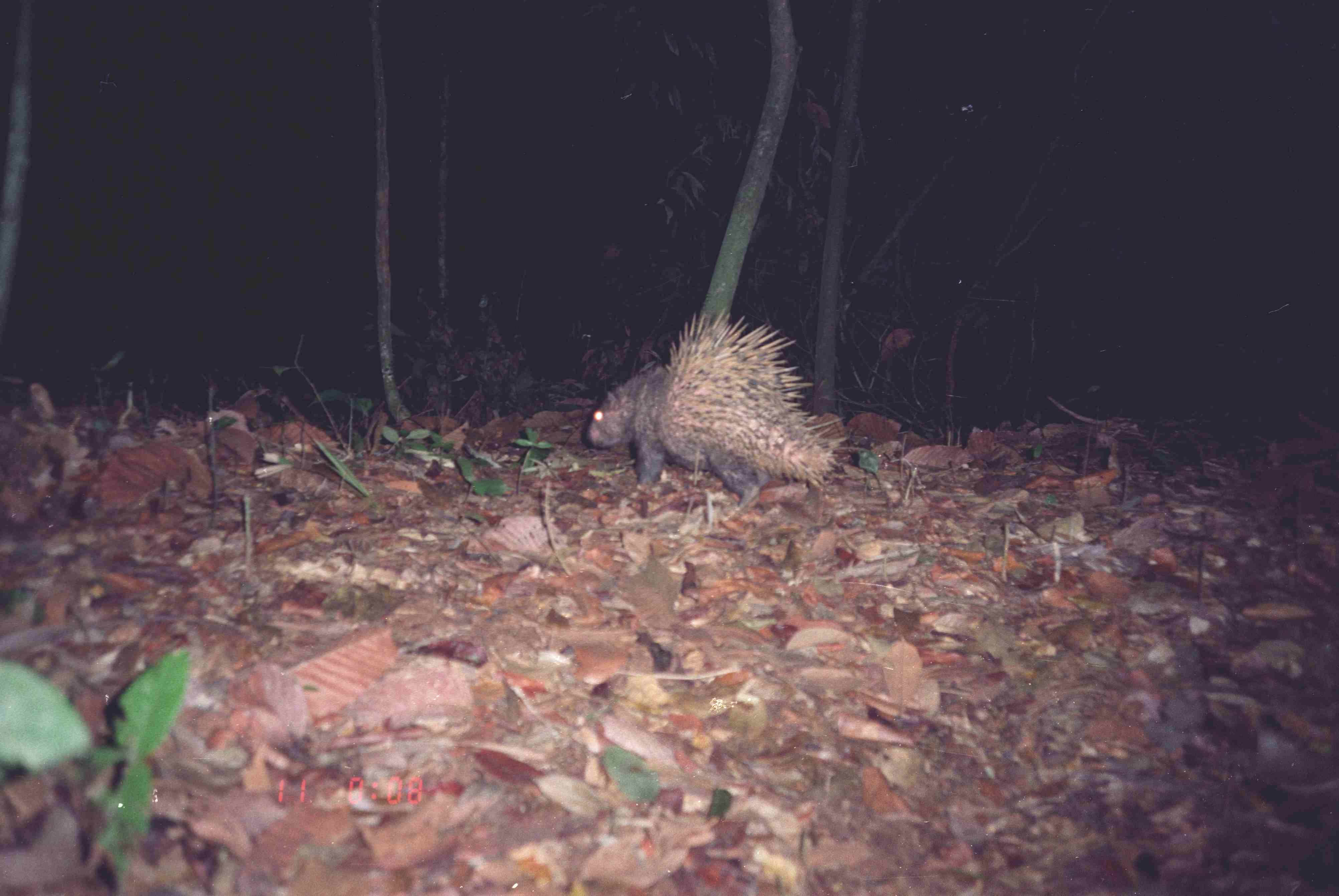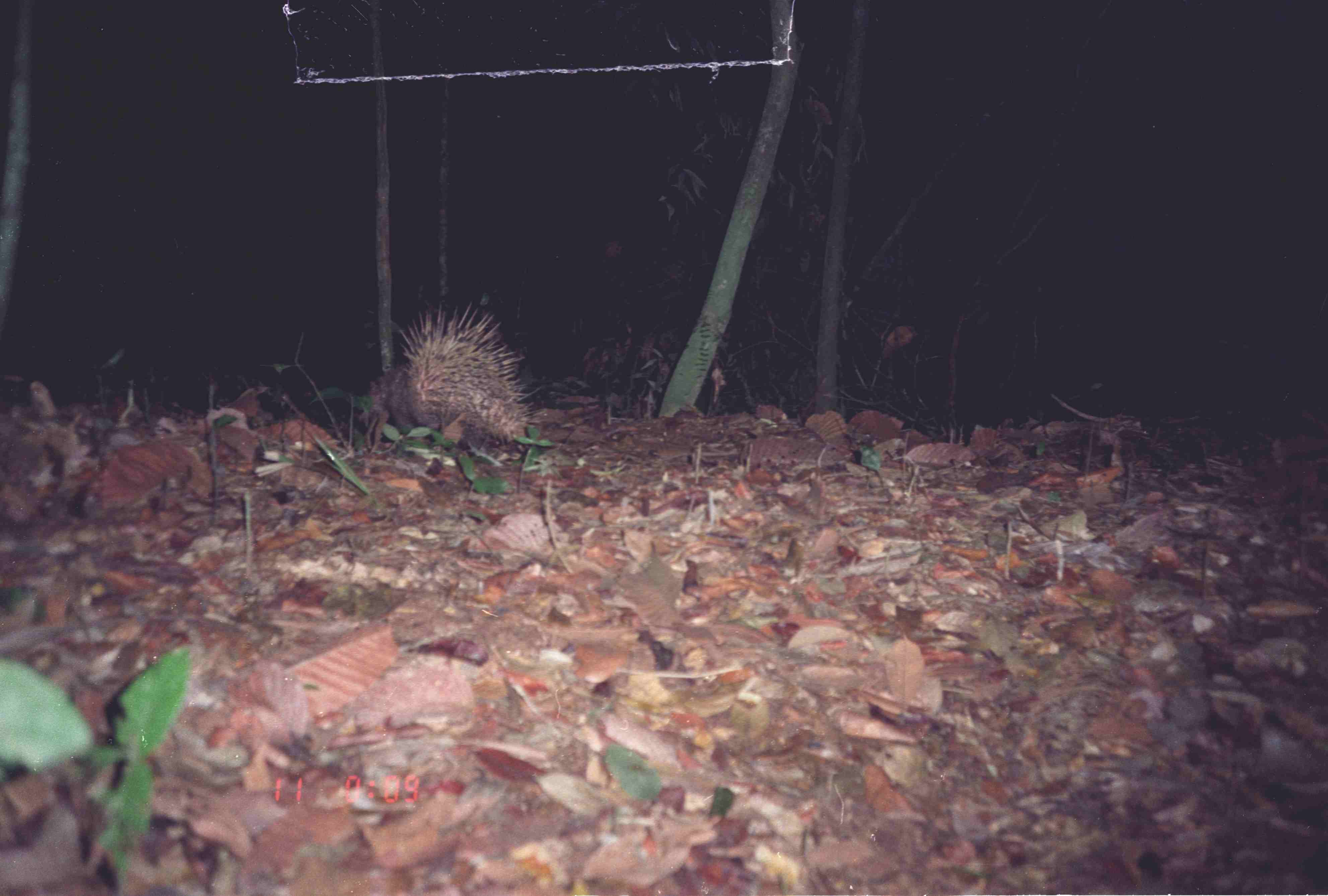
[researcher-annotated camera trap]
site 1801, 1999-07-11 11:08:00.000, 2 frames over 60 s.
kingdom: Animalia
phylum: Chordata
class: Mammalia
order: Rodentia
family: Hystricidae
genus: Hystrix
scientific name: Hystrix brachyura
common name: east asian porcupine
Hystrix brachyura (east asian porcupine), count 1.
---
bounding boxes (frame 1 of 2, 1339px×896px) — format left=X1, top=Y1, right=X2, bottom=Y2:
hystrix brachyura: left=584, top=306, right=866, bottom=520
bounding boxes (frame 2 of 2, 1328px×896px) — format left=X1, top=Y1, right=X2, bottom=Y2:
hystrix brachyura: left=355, top=302, right=549, bottom=457